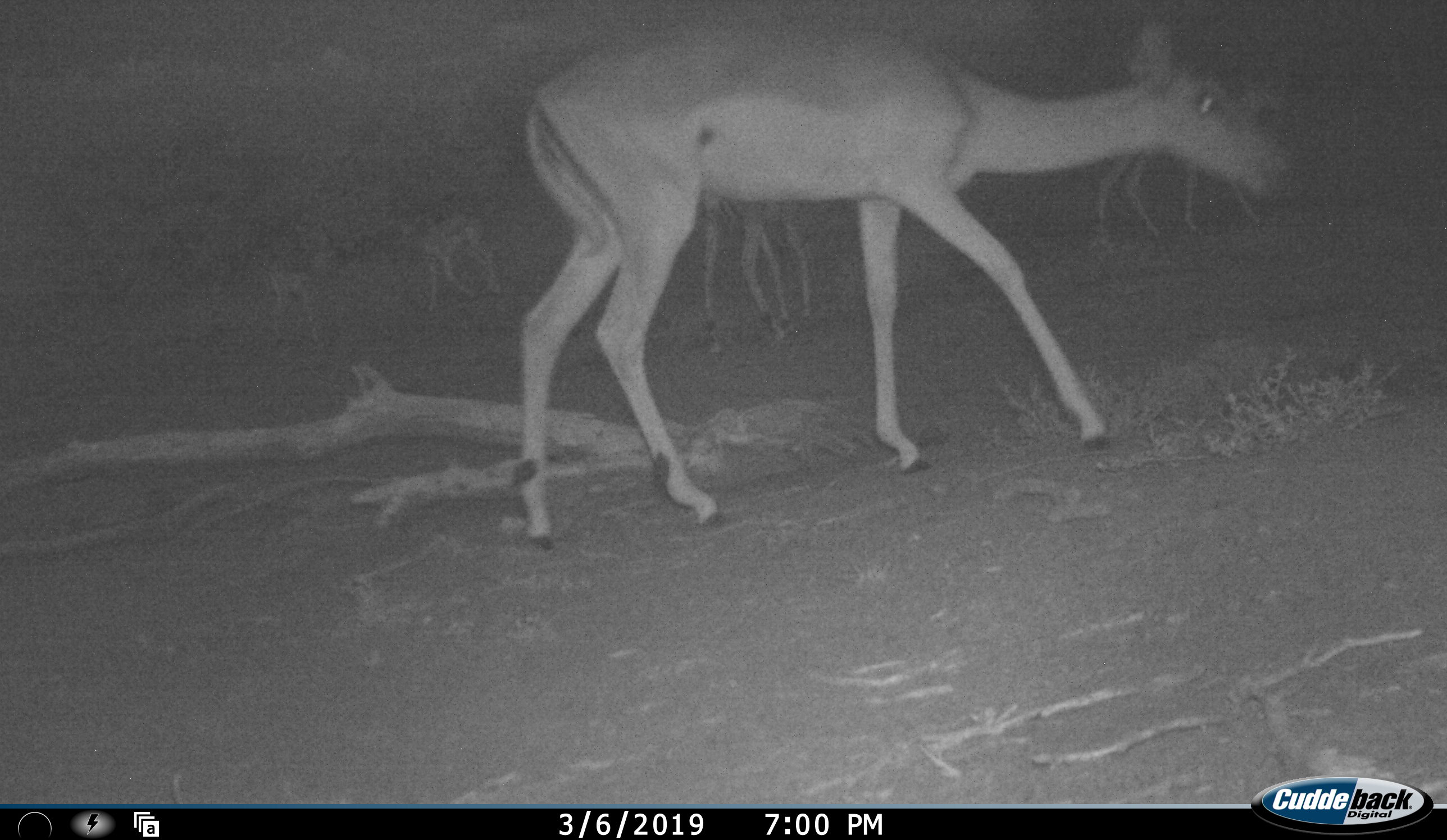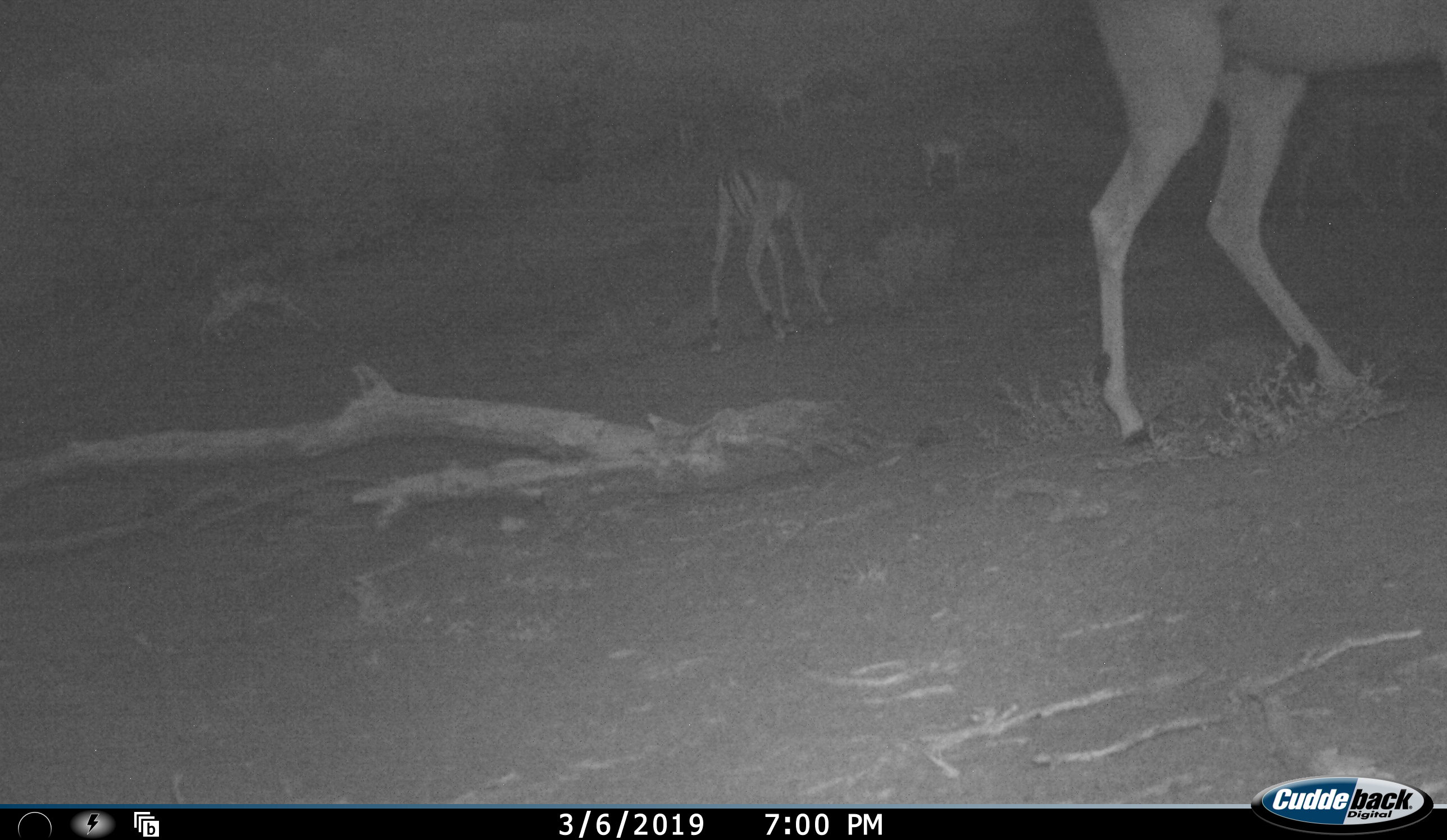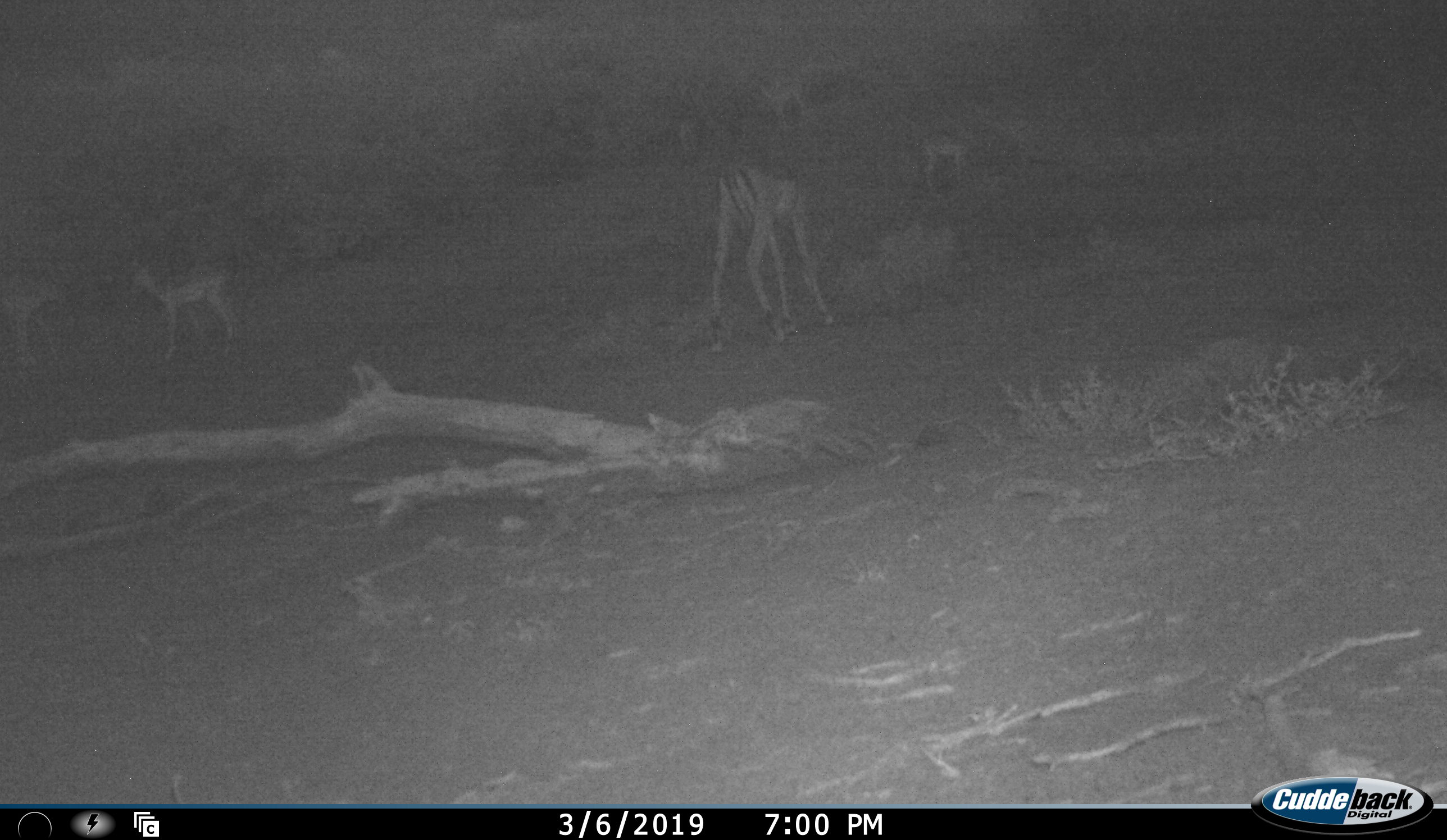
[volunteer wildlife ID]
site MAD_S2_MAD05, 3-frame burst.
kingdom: Animalia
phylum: Chordata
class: Mammalia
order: Artiodactyla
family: Bovidae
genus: Aepyceros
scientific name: Aepyceros melampus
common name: impala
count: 5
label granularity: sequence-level